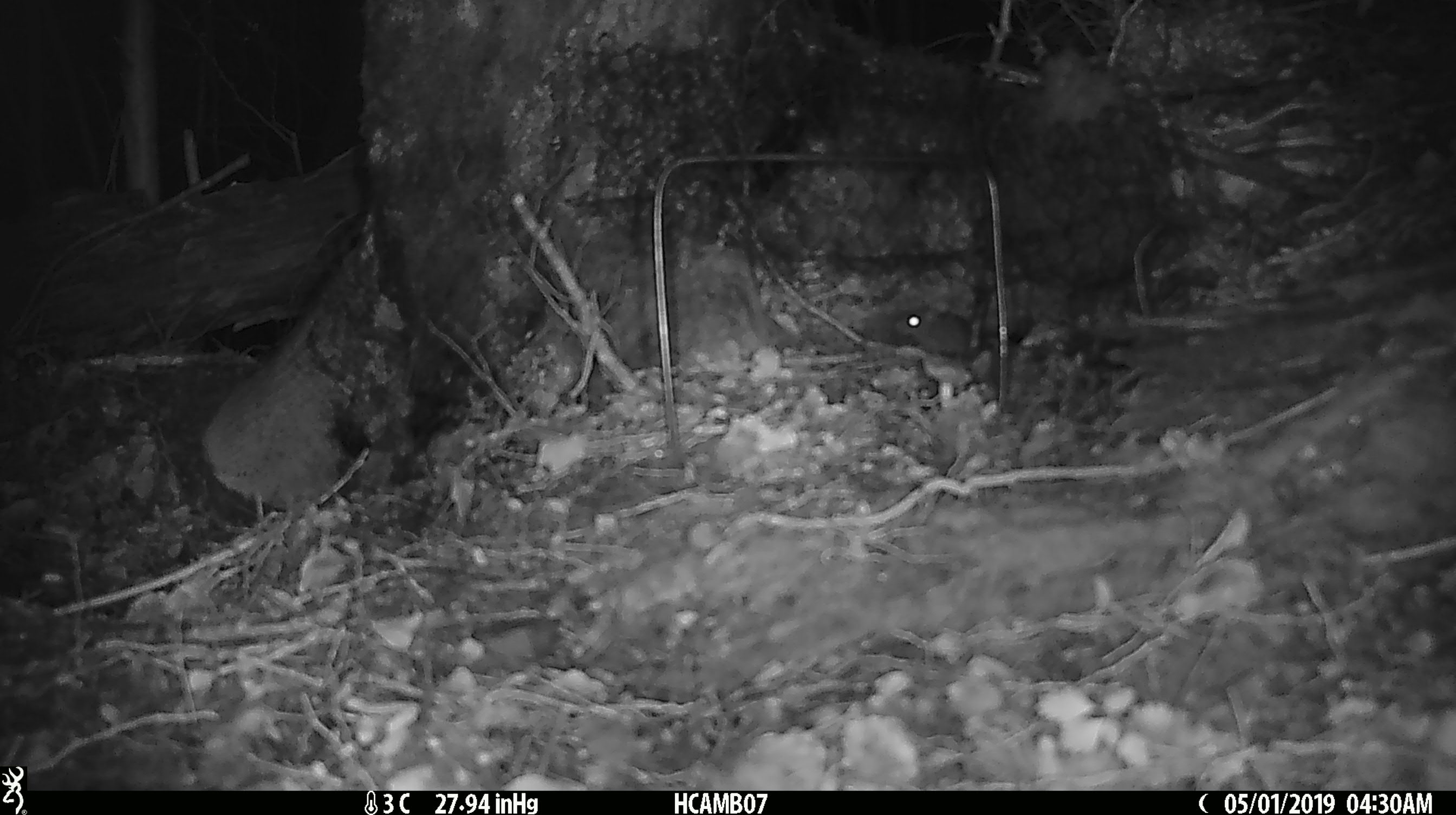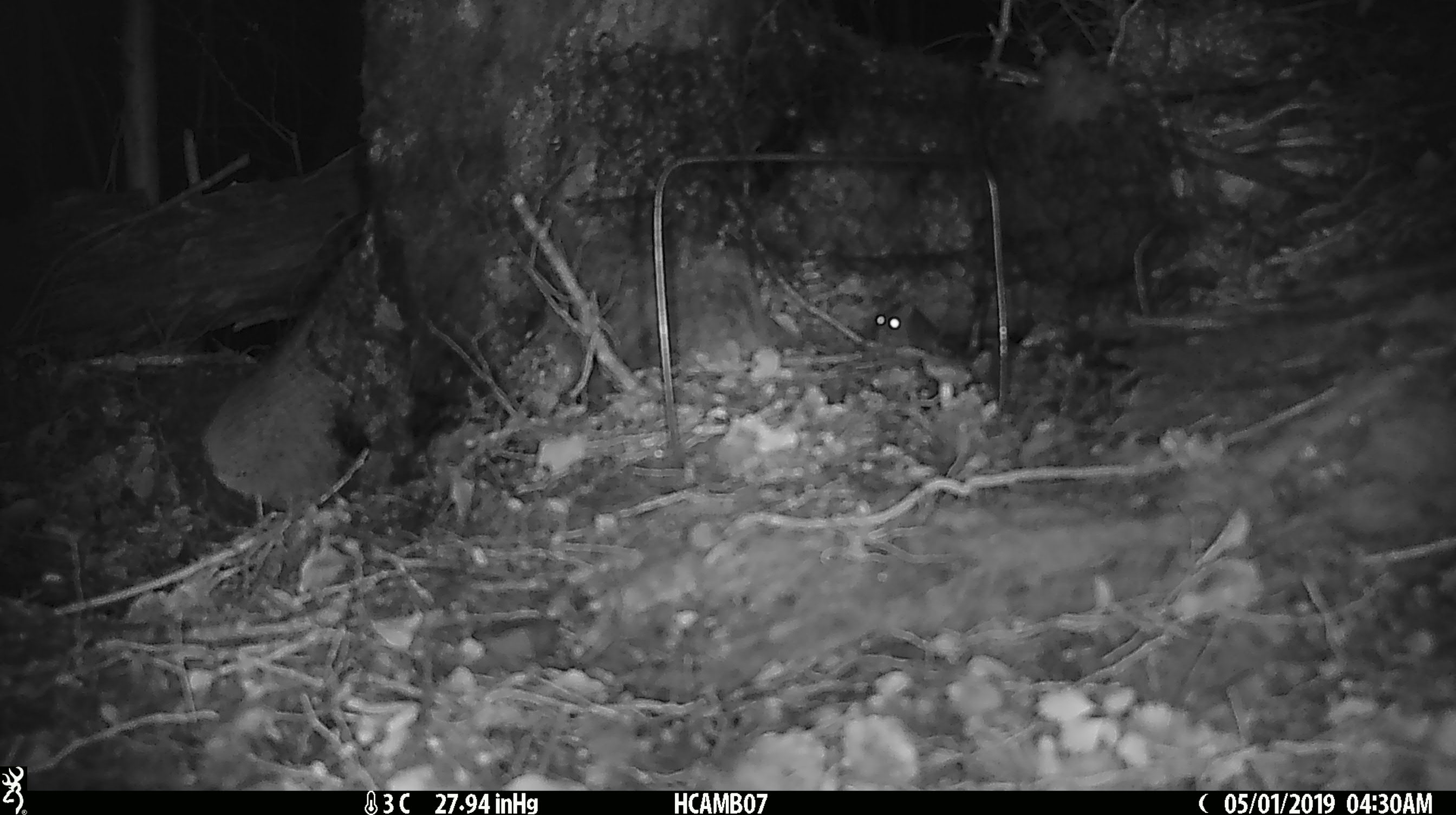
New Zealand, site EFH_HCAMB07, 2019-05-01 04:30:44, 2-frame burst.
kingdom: Animalia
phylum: Chordata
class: Mammalia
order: Rodentia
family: Muridae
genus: Mus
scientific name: Mus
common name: mouse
Mouse (Mus).